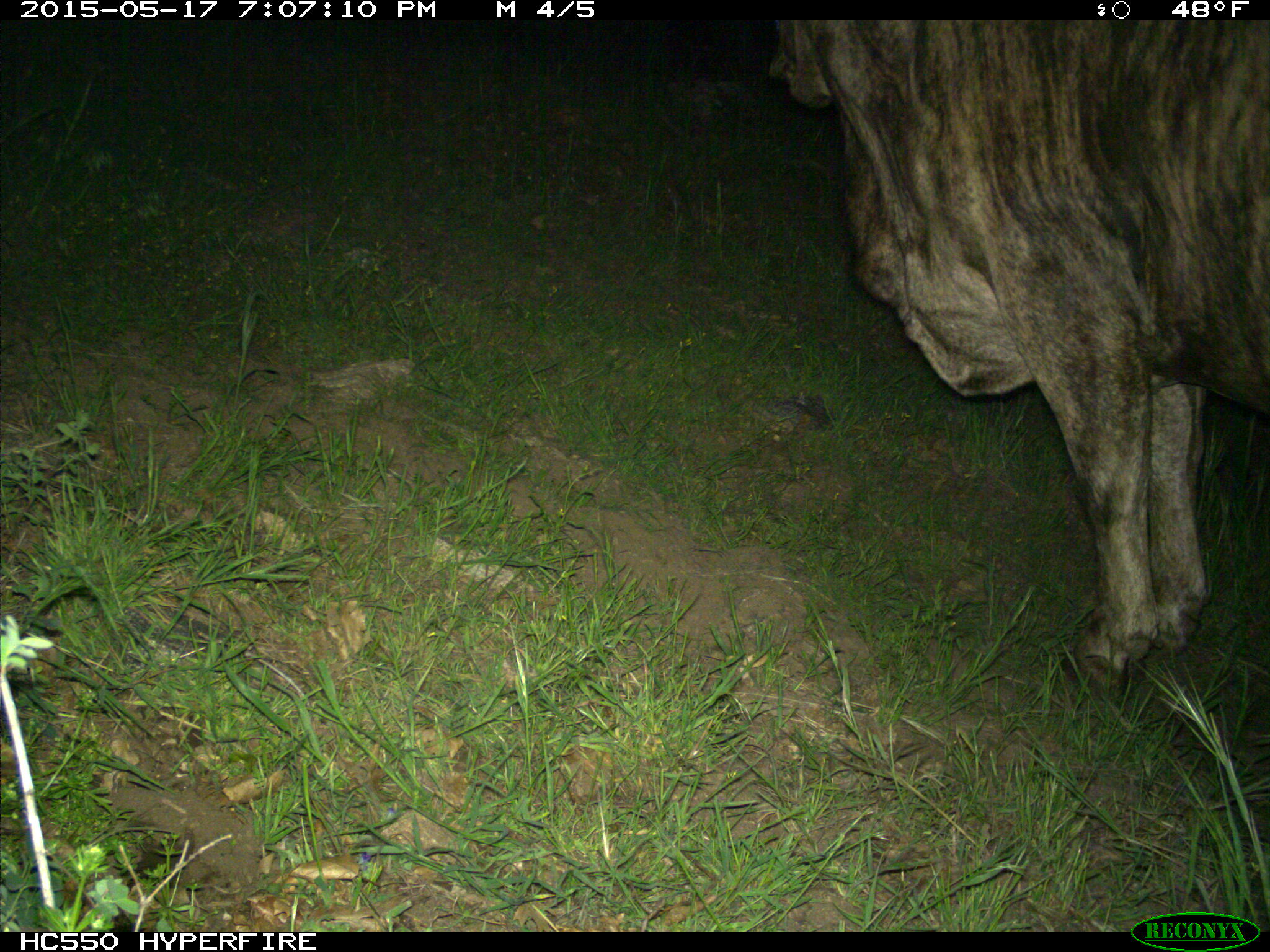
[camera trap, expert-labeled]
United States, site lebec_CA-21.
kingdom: Animalia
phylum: Chordata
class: Mammalia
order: Artiodactyla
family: Bovidae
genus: Bos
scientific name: Bos taurus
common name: domestic cow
Bos taurus (domestic cow).